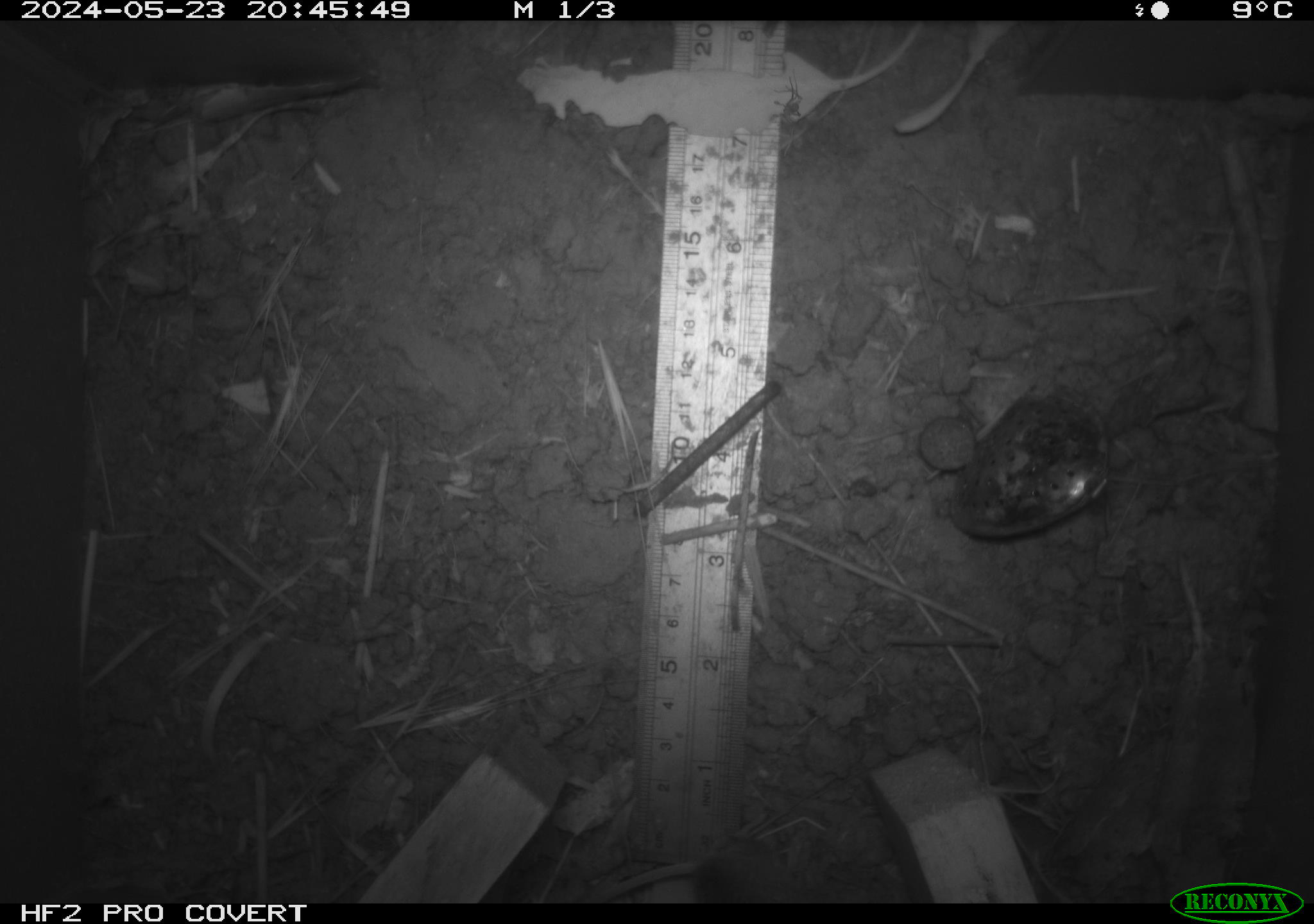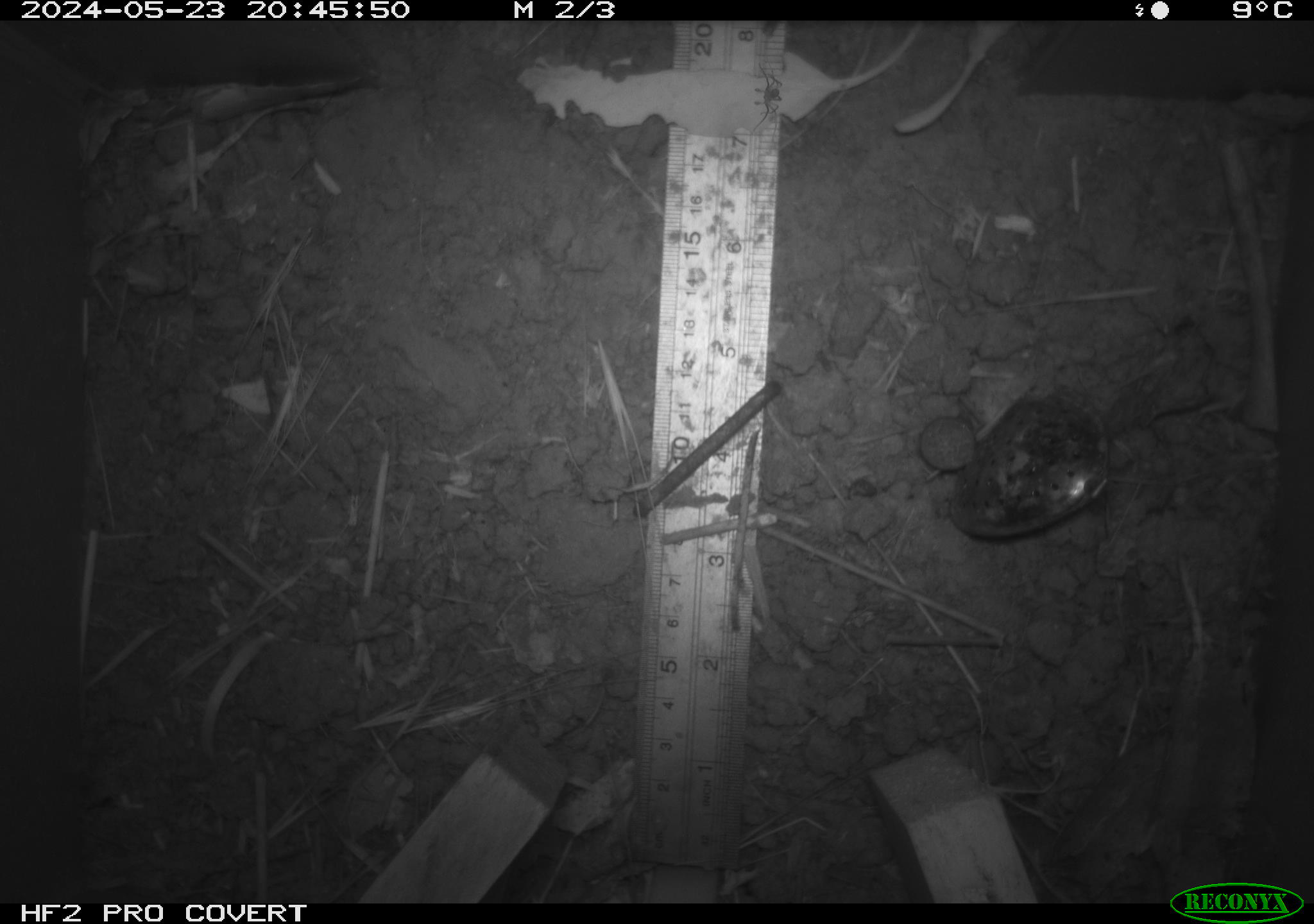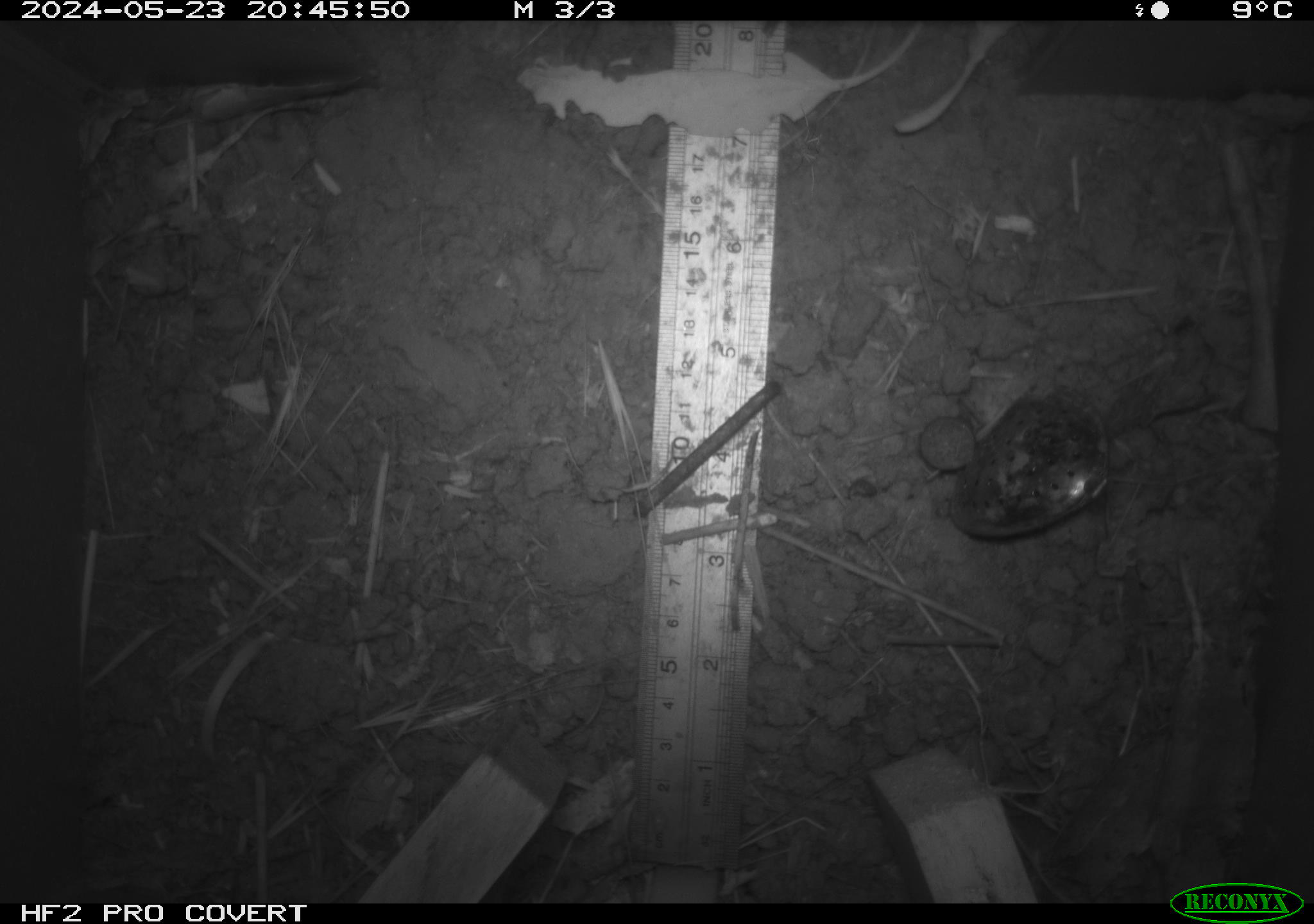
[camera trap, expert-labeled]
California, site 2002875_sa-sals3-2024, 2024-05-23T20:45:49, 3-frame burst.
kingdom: Animalia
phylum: Chordata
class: Mammalia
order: Rodentia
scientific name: Rodentia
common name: rodent